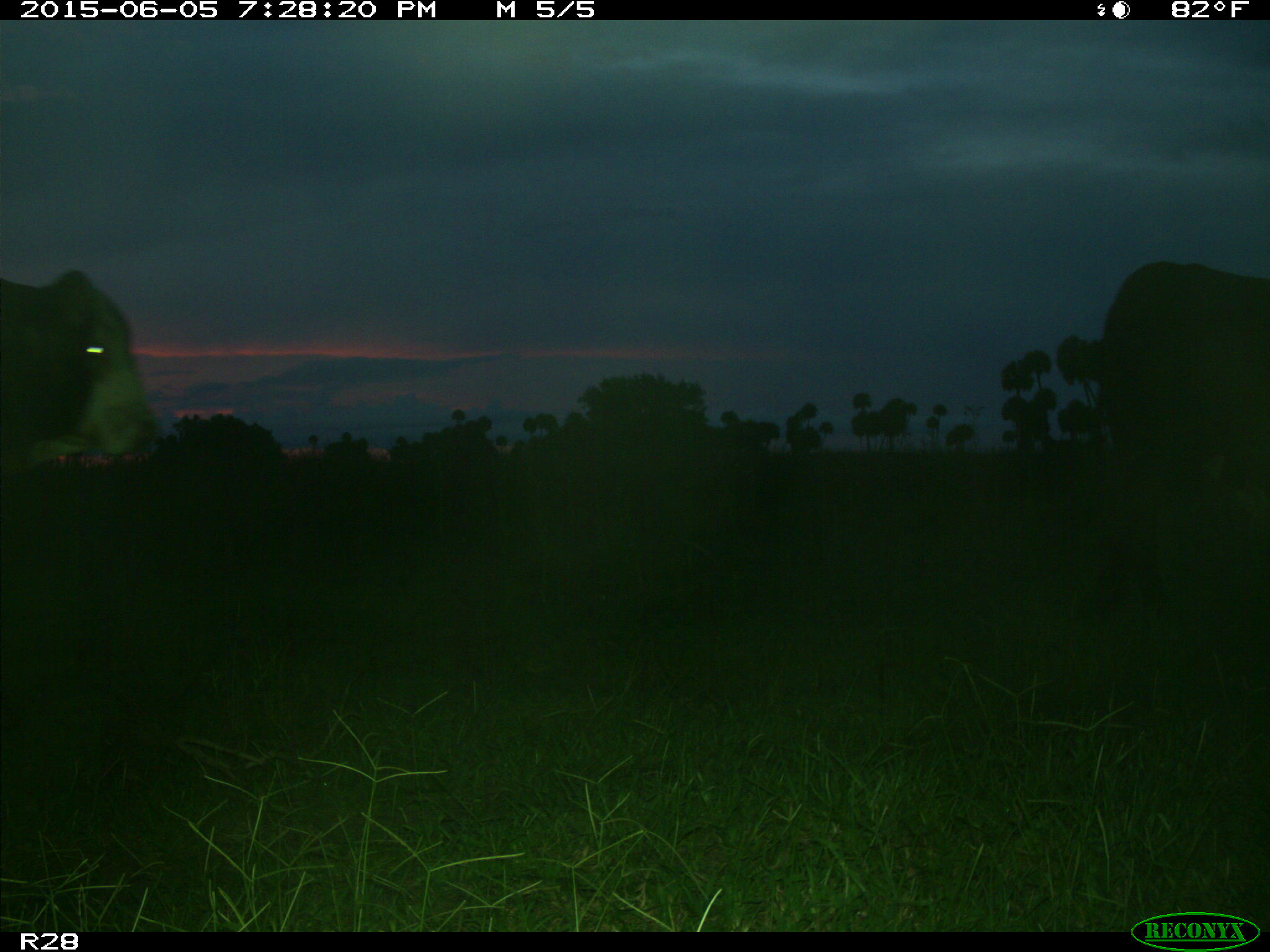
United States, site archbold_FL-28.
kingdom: Animalia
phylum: Chordata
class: Mammalia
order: Artiodactyla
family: Bovidae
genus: Bos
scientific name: Bos taurus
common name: domestic cow